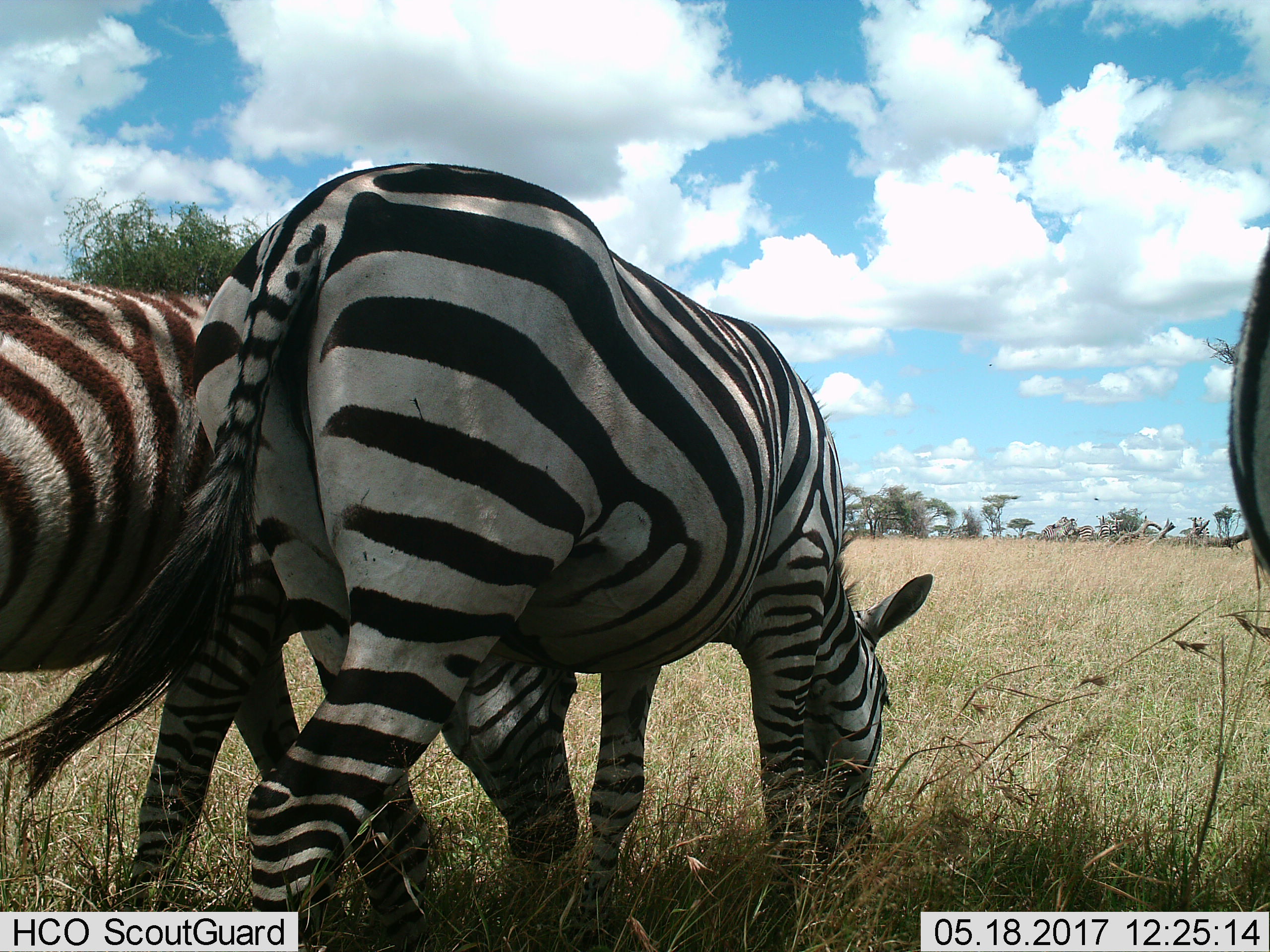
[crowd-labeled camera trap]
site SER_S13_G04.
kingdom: Animalia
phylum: Chordata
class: Mammalia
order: Perissodactyla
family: Equidae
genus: Equus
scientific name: Equus quagga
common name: plains zebra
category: zebraplains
Zebraplains (plains zebra) (Equus quagga), count 3. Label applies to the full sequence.